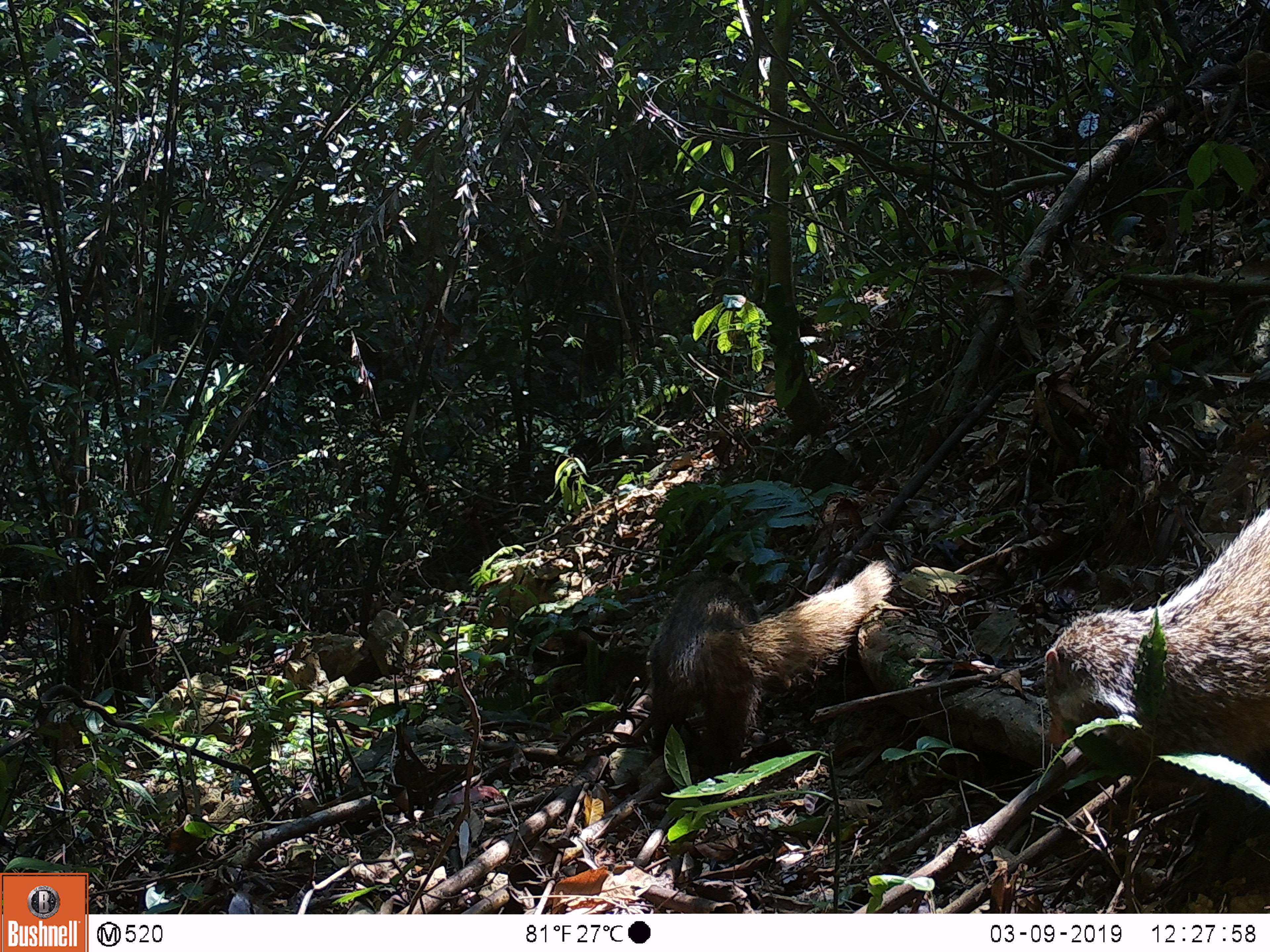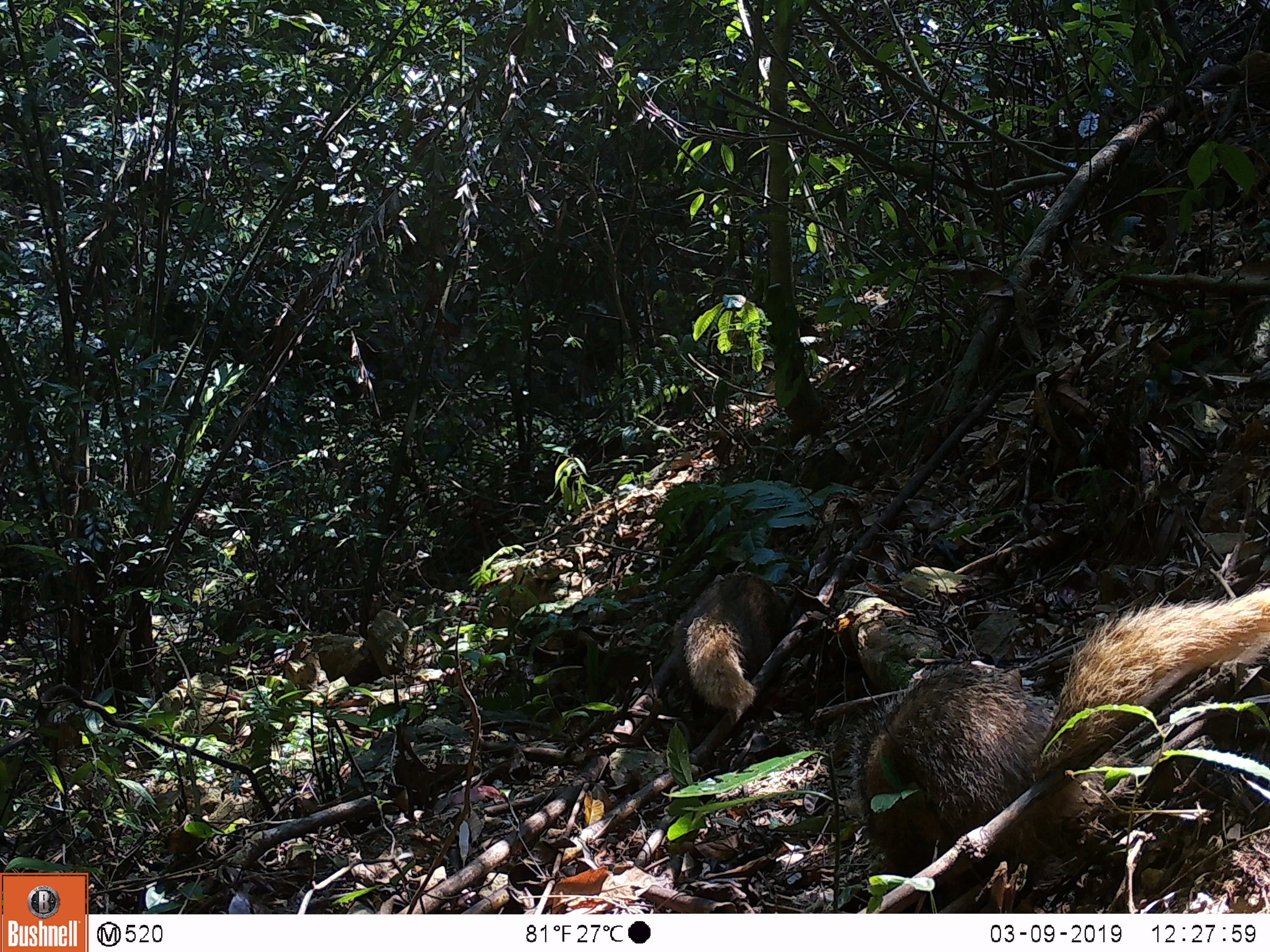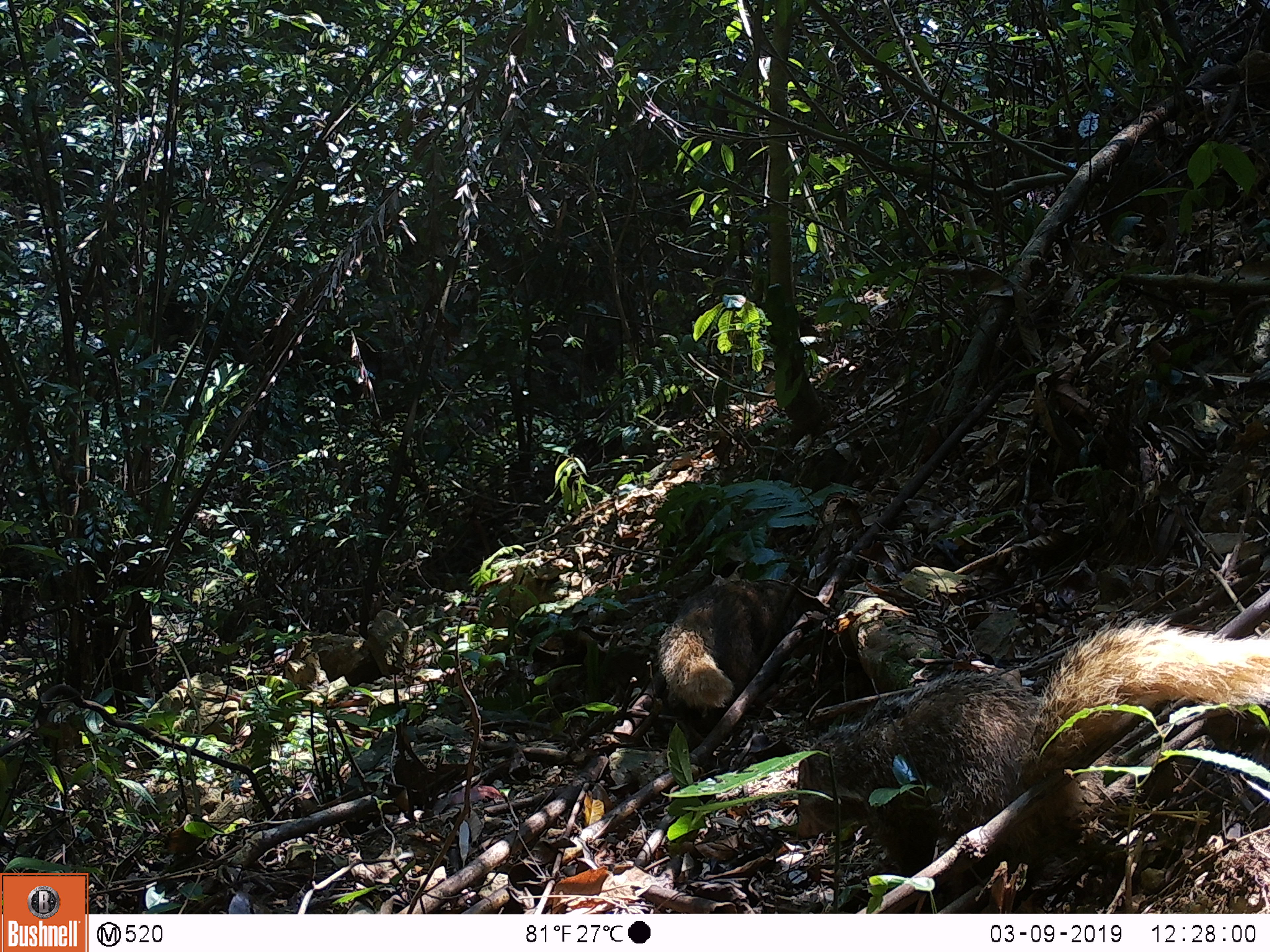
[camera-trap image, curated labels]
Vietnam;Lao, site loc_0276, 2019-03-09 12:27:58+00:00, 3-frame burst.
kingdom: Animalia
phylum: Chordata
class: Mammalia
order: Carnivora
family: Herpestidae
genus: Urva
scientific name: Urva urva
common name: crab-eating mongoose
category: crab eating mongoose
Crab eating mongoose (crab-eating mongoose) (Urva urva). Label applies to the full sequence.